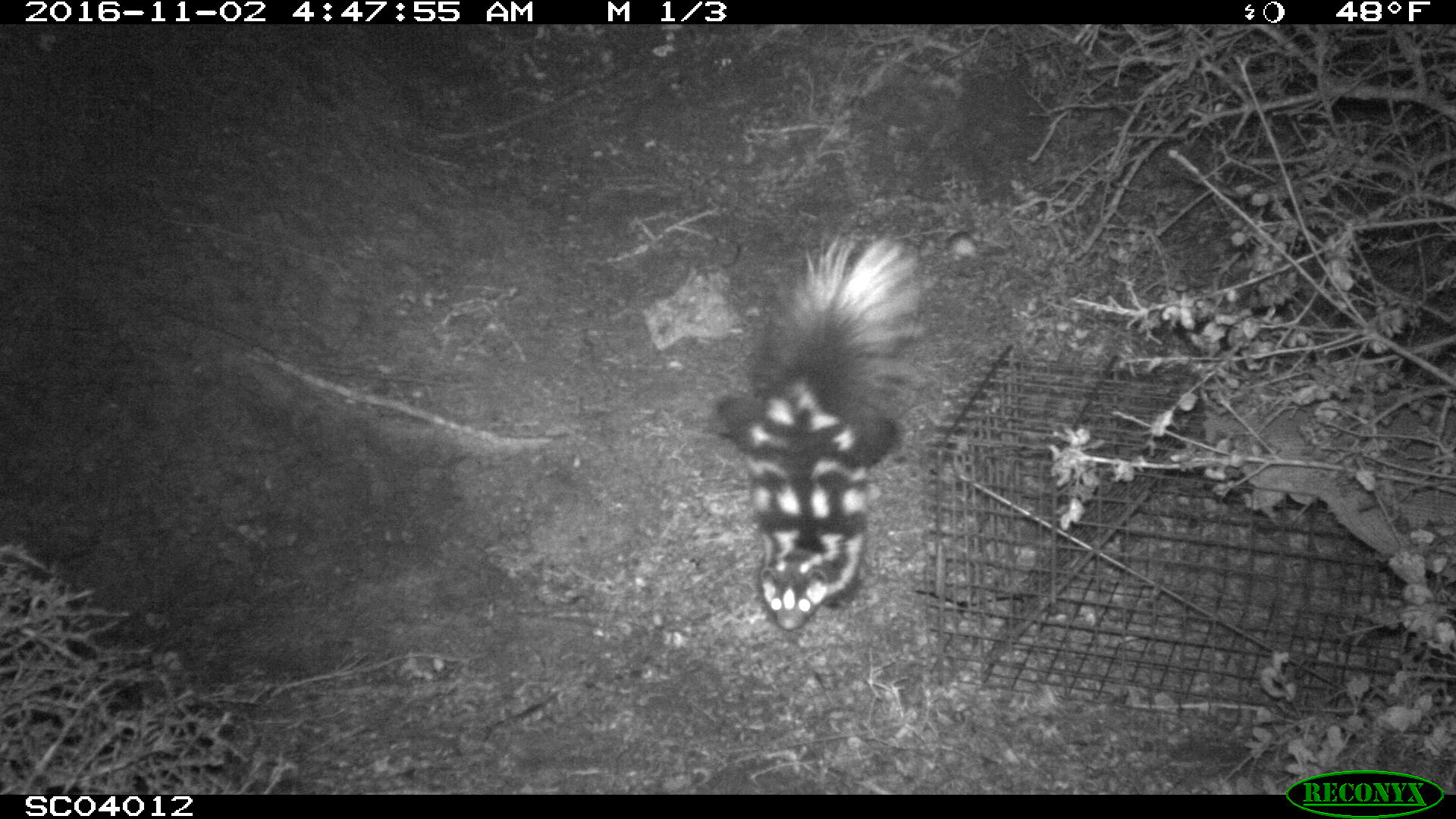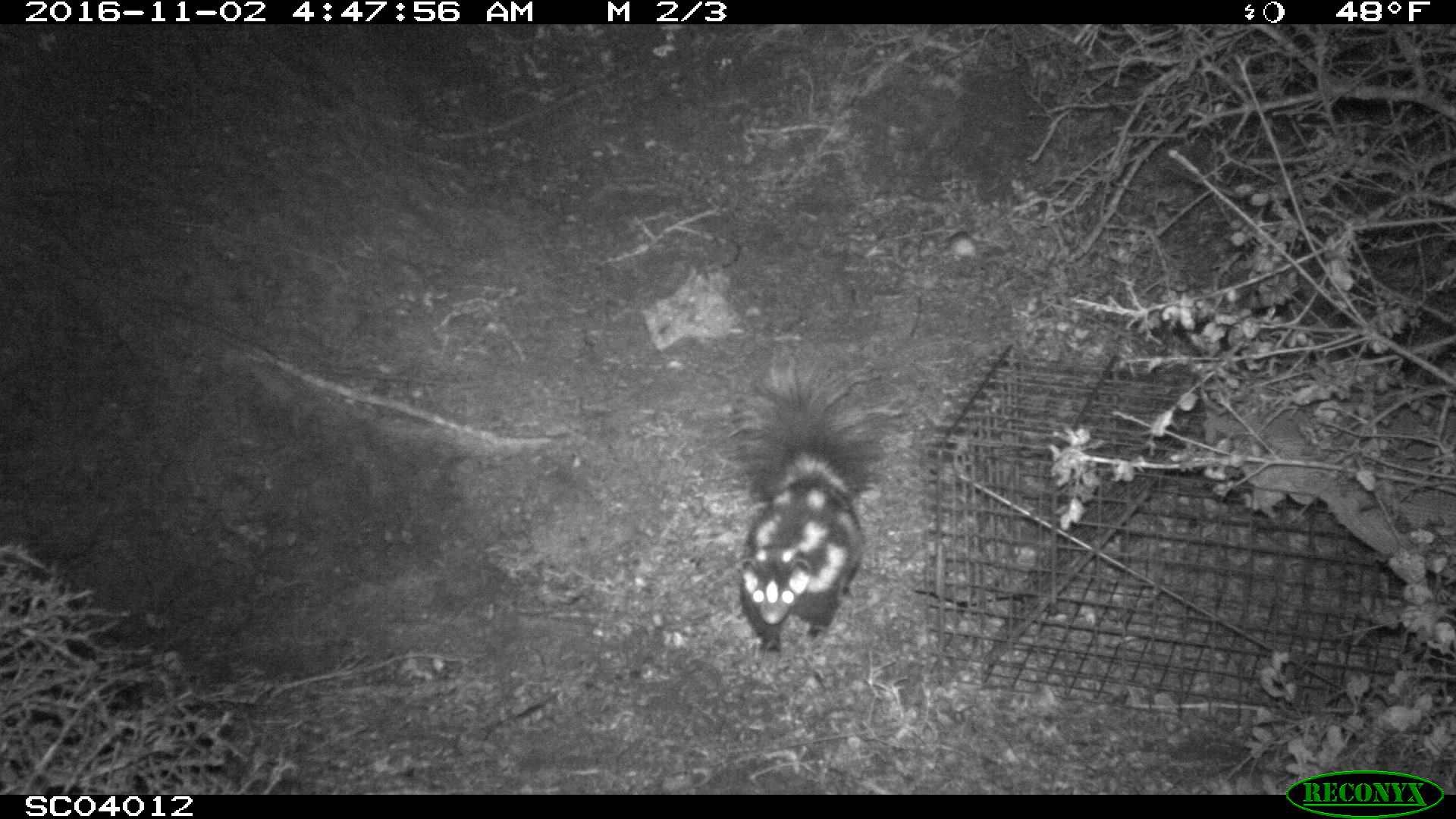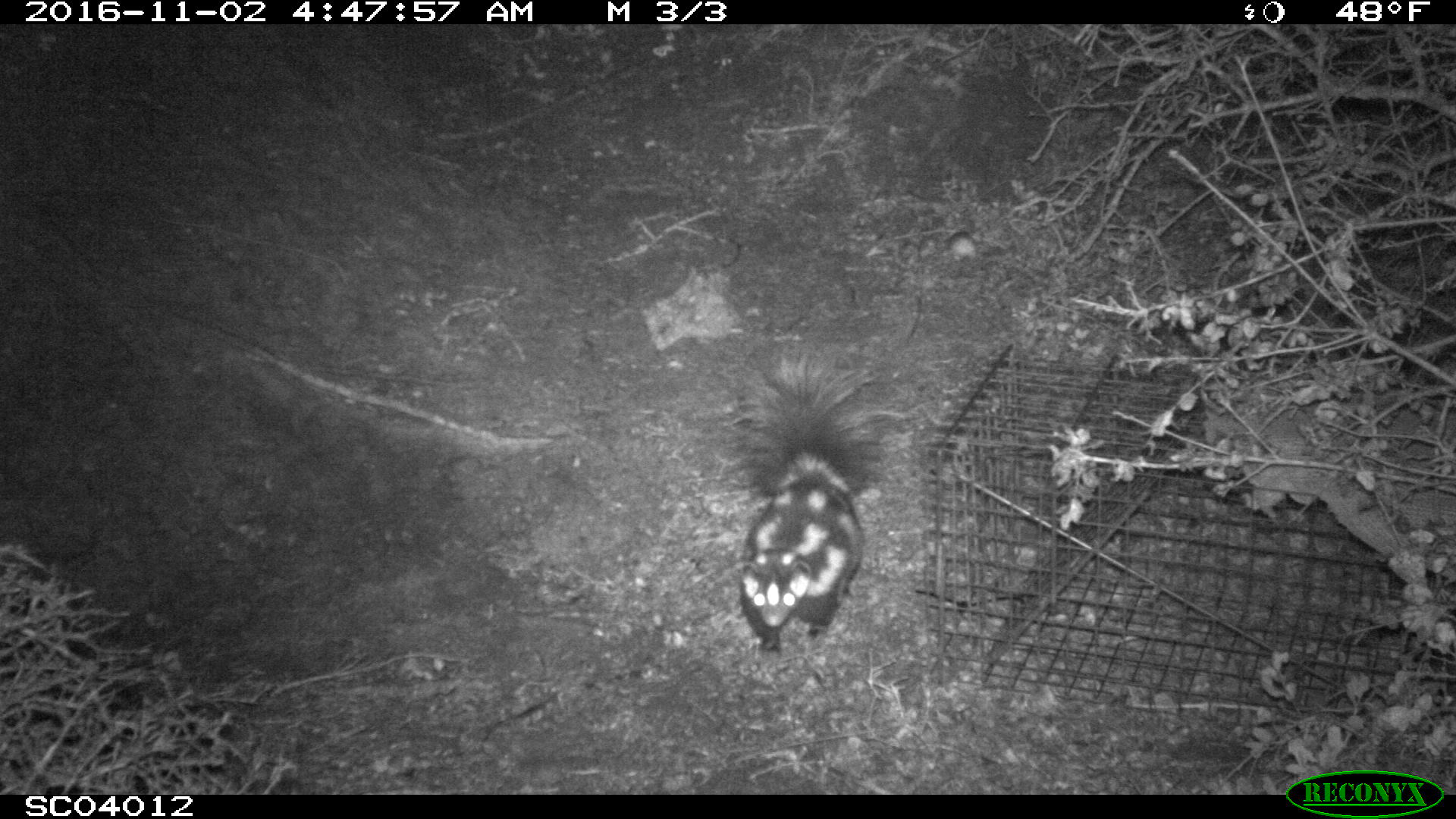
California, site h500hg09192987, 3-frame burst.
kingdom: Animalia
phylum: Chordata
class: Mammalia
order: Carnivora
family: Mephitidae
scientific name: Mephitidae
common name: skunk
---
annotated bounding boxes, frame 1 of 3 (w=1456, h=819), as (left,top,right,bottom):
skunk: (714,226,933,631)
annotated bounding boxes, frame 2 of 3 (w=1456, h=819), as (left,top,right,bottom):
skunk: (722,357,881,657)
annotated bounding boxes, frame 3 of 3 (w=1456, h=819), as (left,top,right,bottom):
skunk: (726,347,880,658)